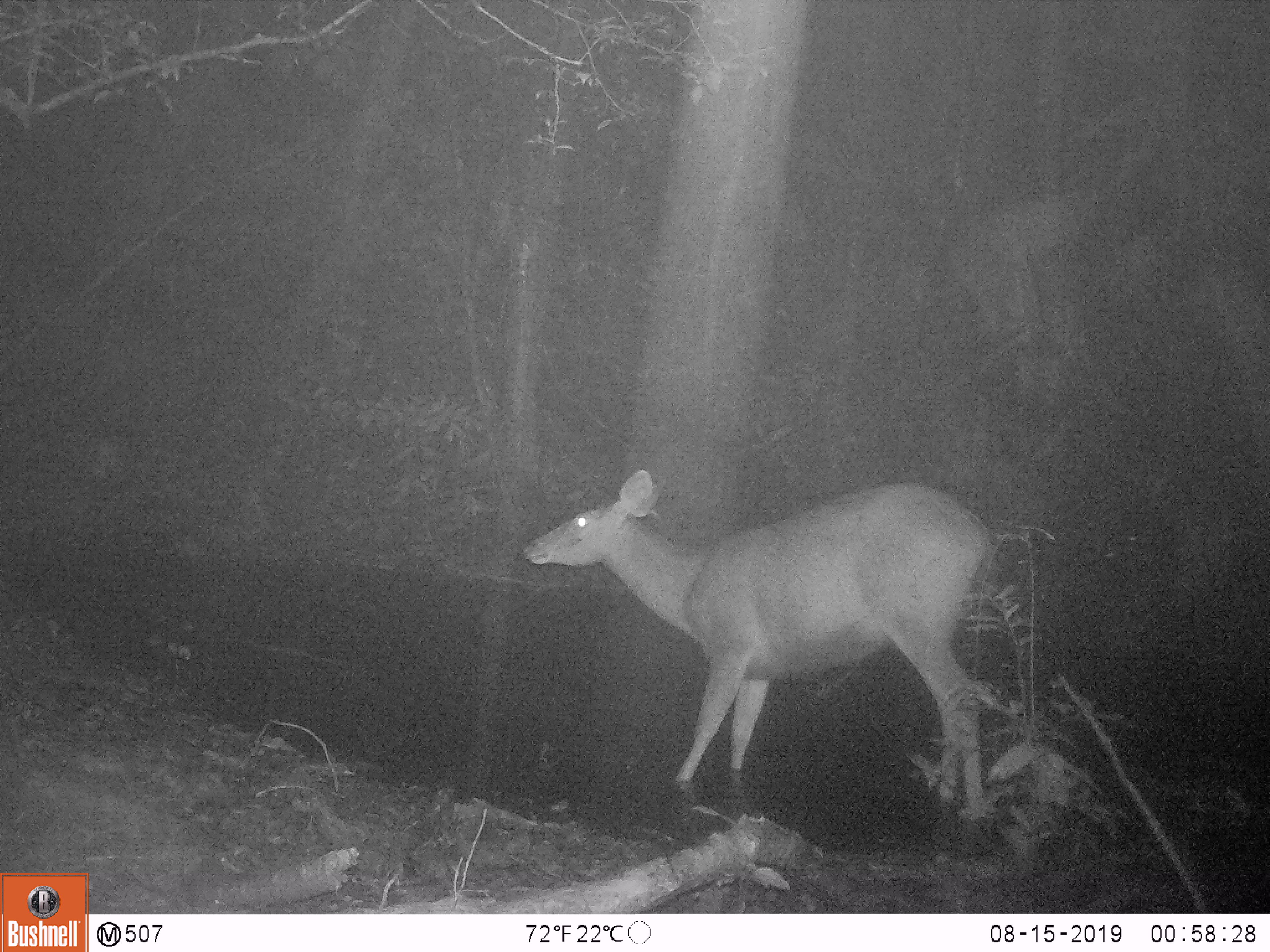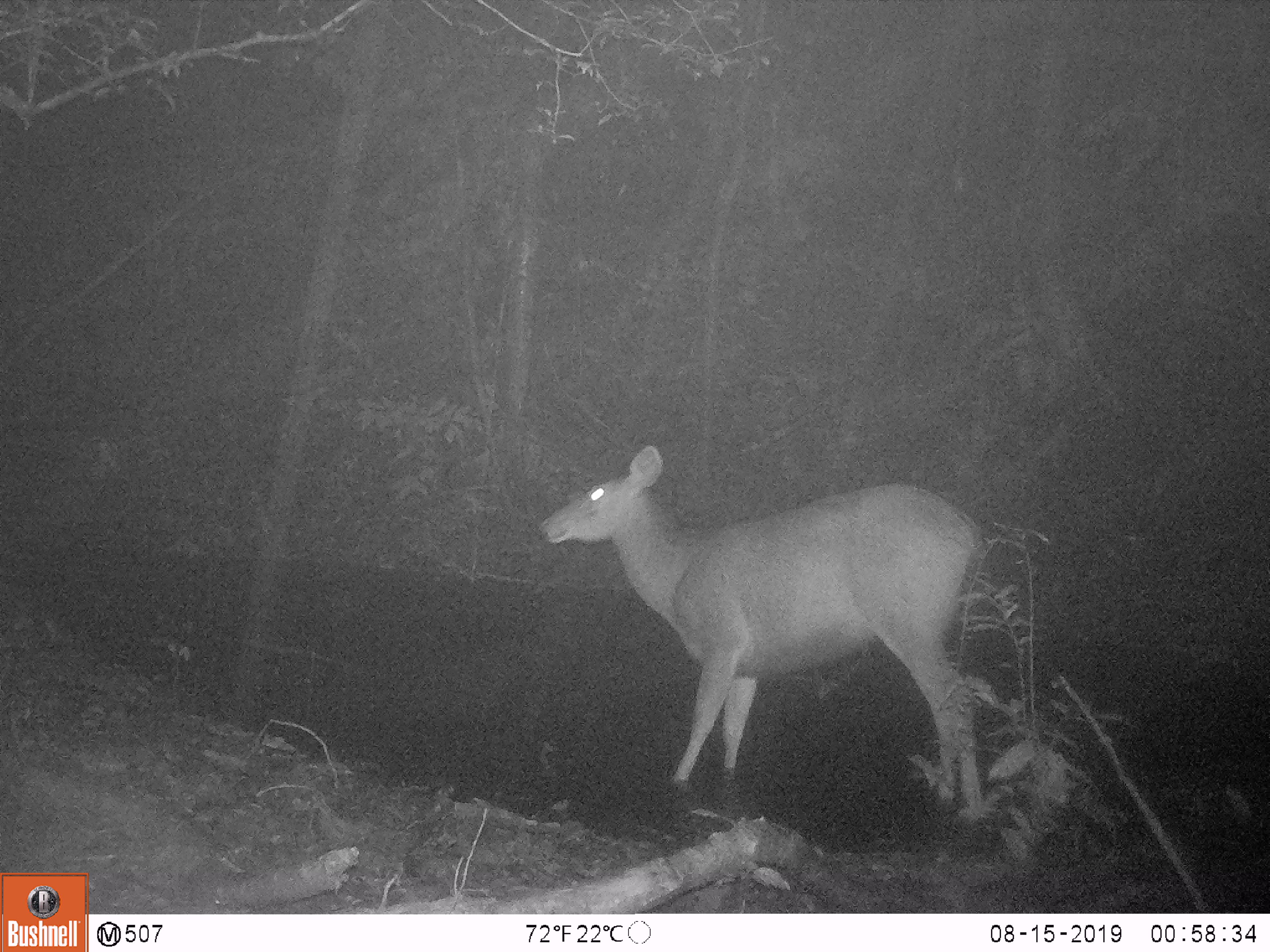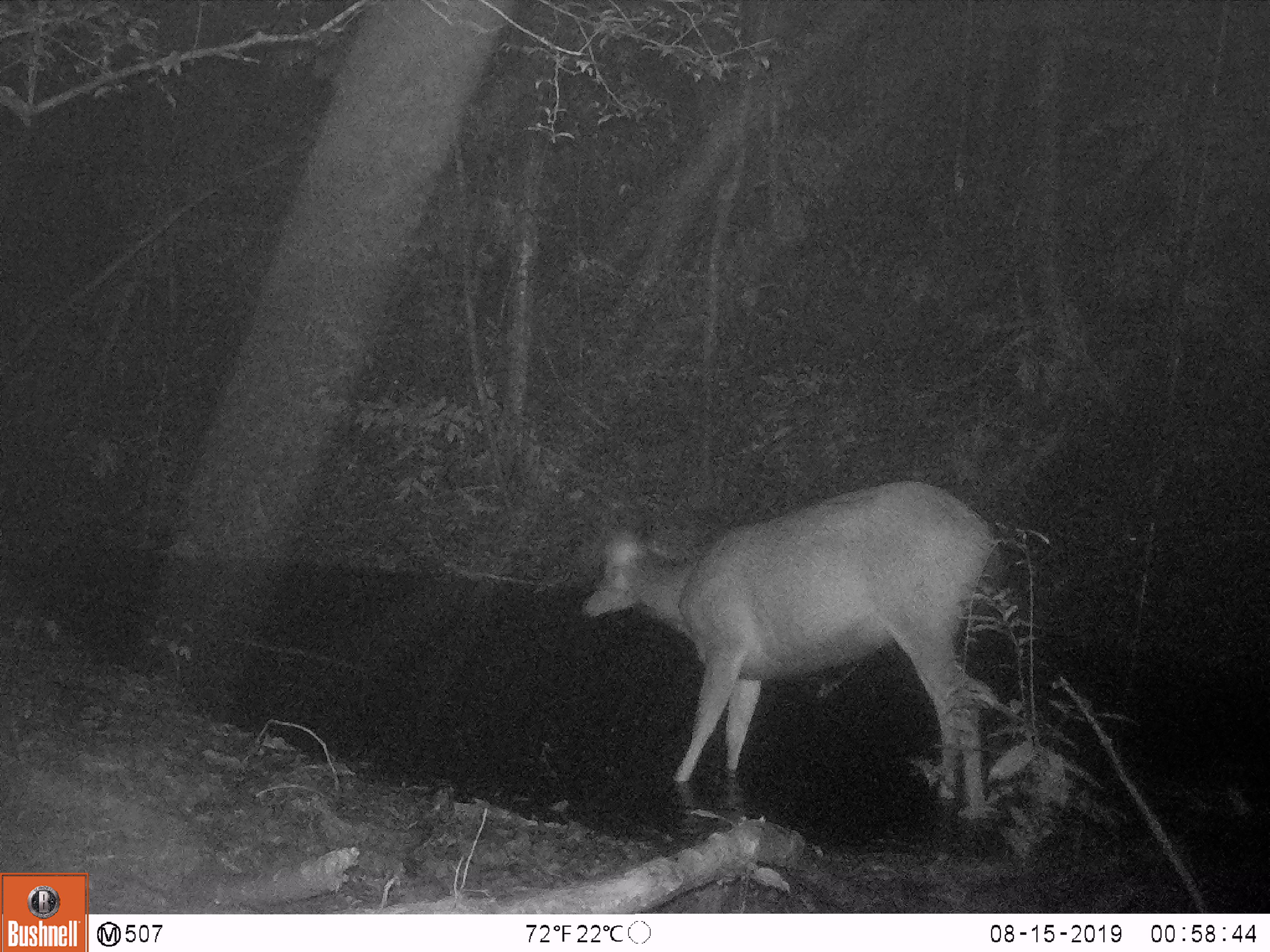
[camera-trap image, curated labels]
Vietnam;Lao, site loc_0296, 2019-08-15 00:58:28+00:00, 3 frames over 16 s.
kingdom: Animalia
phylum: Chordata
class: Mammalia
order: Artiodactyla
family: Cervidae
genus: Rusa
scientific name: Rusa unicolor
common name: sambar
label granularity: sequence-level